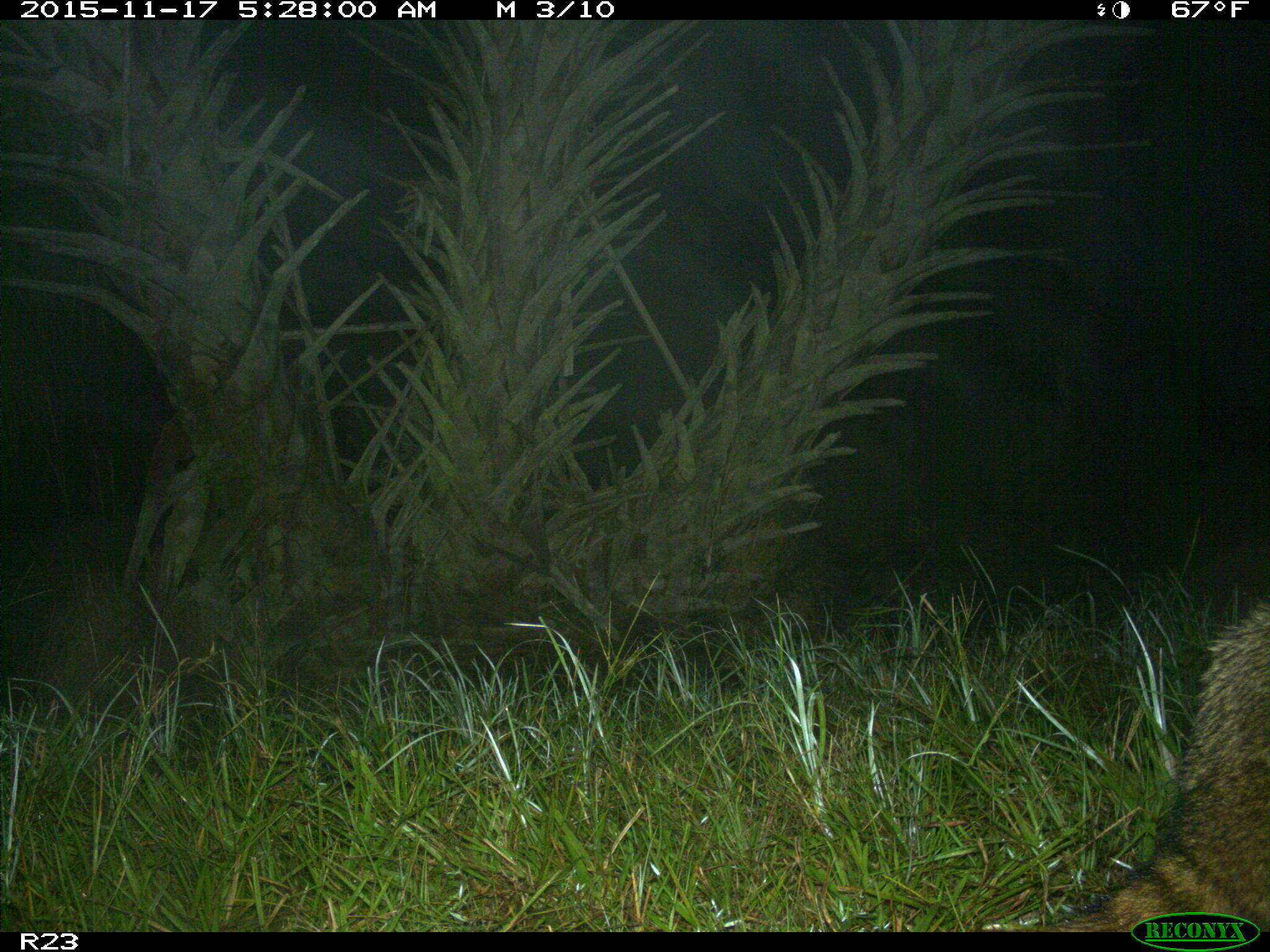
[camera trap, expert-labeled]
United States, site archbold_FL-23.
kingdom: Animalia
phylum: Chordata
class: Mammalia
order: Carnivora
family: Procyonidae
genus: Procyon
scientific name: Procyon lotor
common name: common raccoon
Procyon lotor (common raccoon).